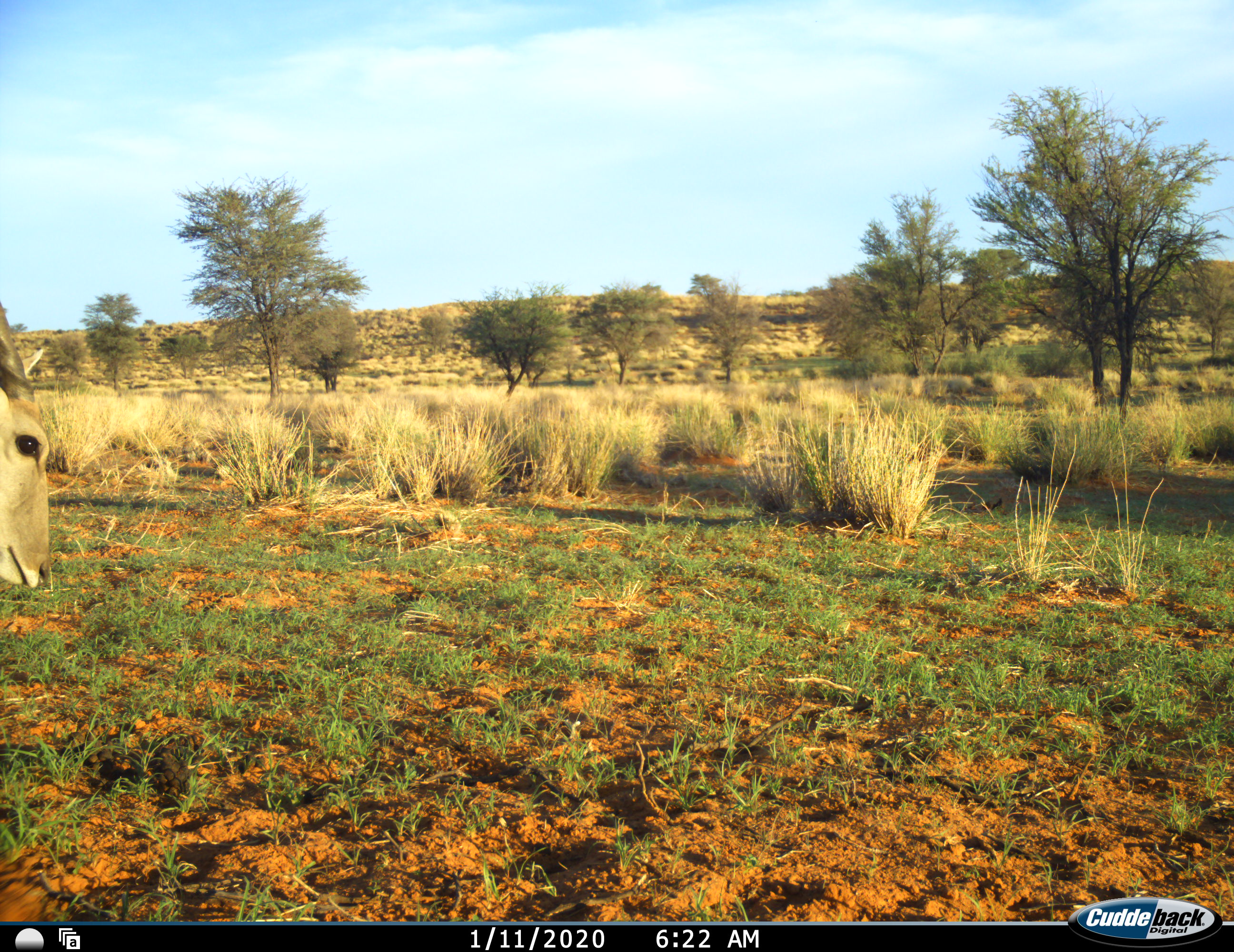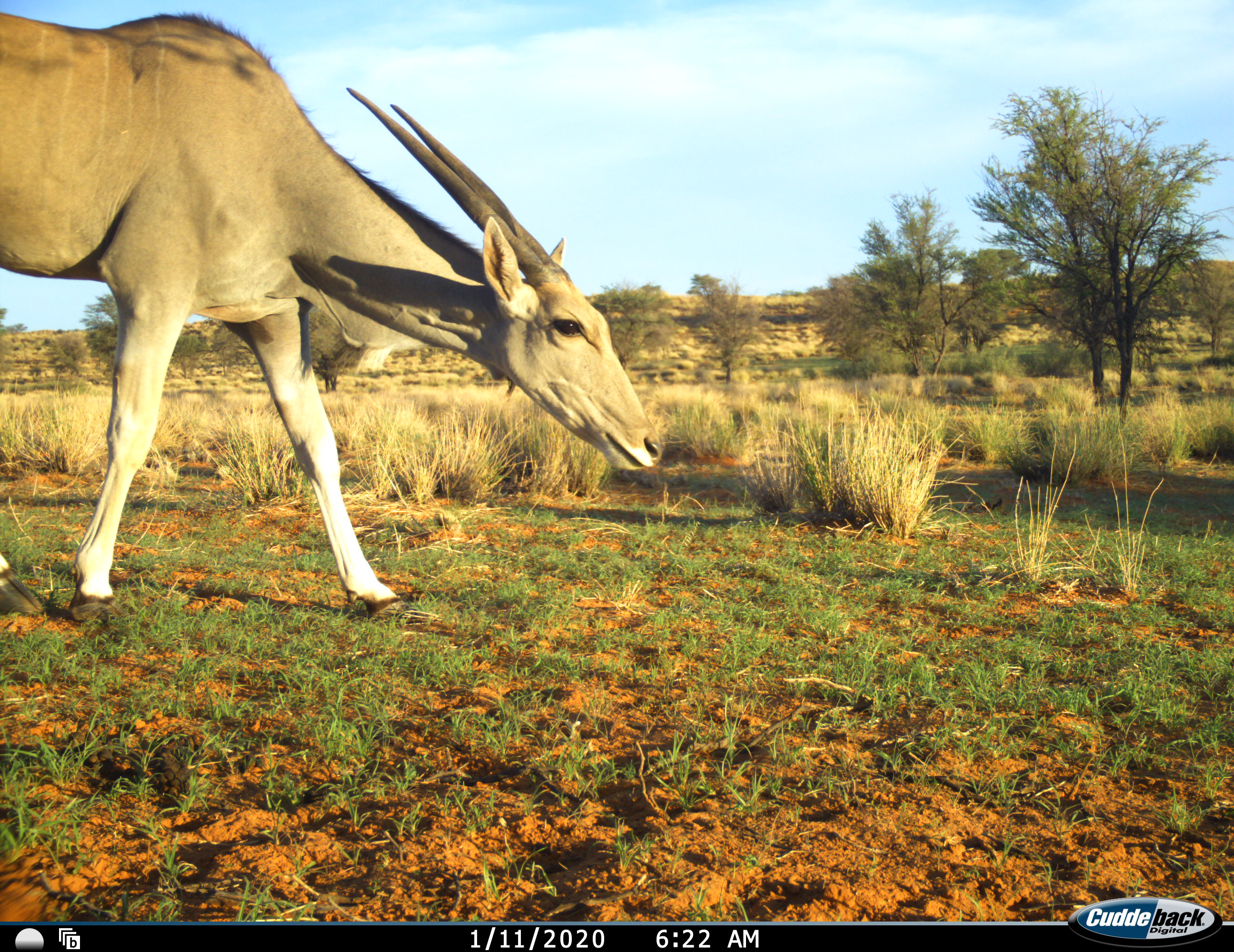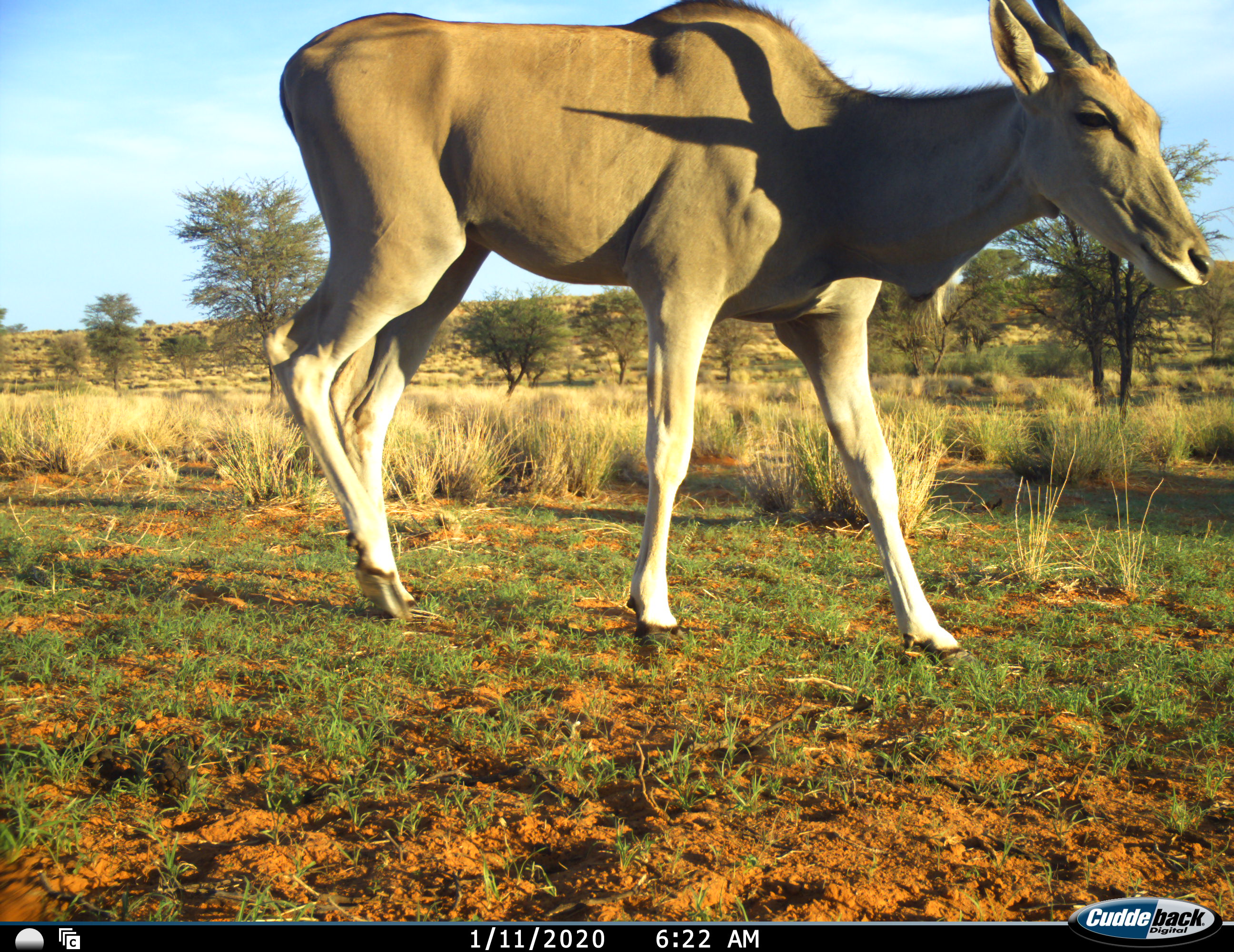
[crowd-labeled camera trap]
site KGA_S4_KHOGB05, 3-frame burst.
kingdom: Animalia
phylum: Chordata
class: Mammalia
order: Artiodactyla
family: Bovidae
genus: Tragelaphus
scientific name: Tragelaphus oryx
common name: eland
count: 1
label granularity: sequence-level